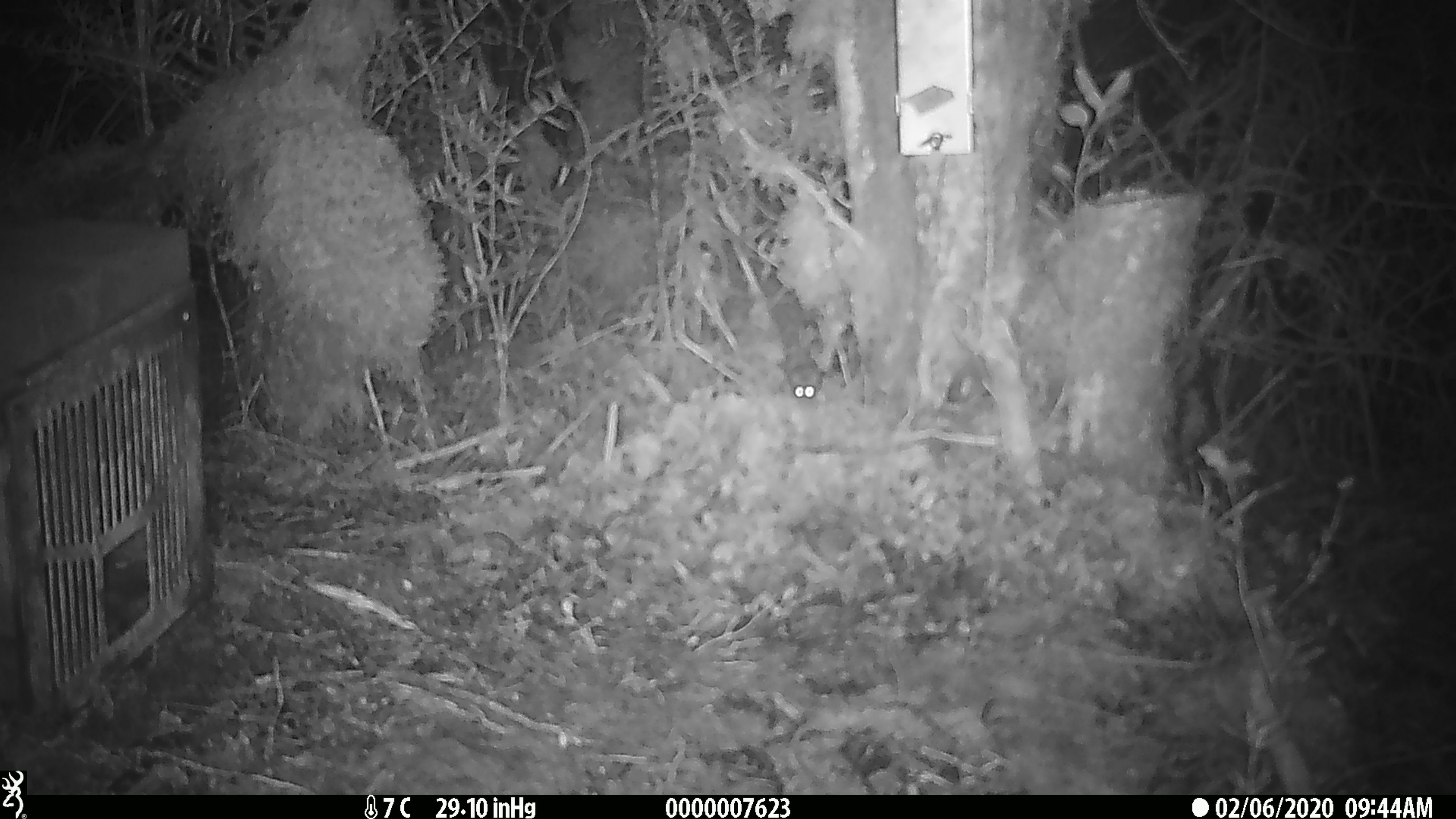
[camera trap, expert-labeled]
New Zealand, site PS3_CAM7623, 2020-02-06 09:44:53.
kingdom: Animalia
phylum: Chordata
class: Mammalia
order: Rodentia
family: Muridae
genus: Mus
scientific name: Mus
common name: mouse